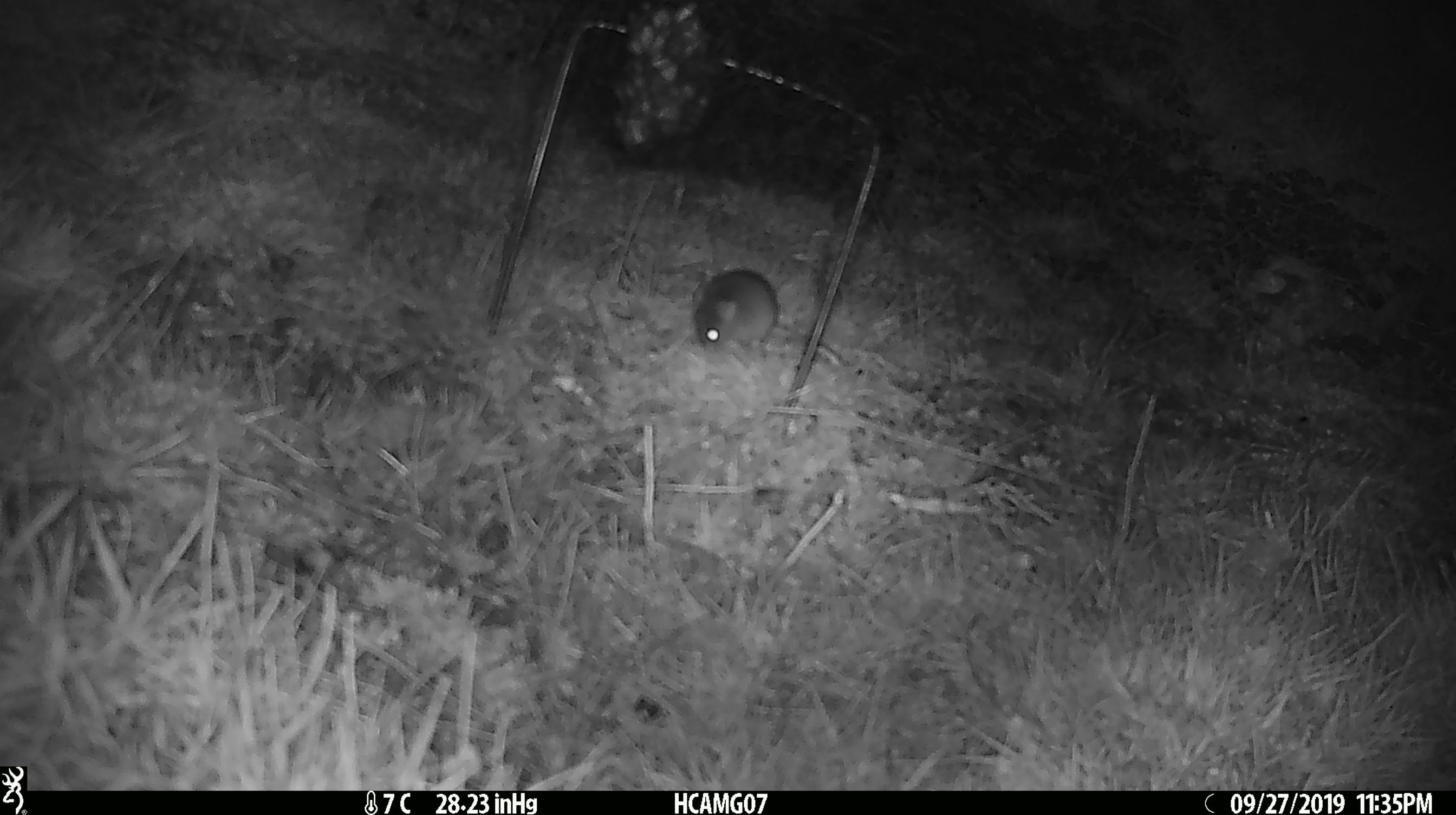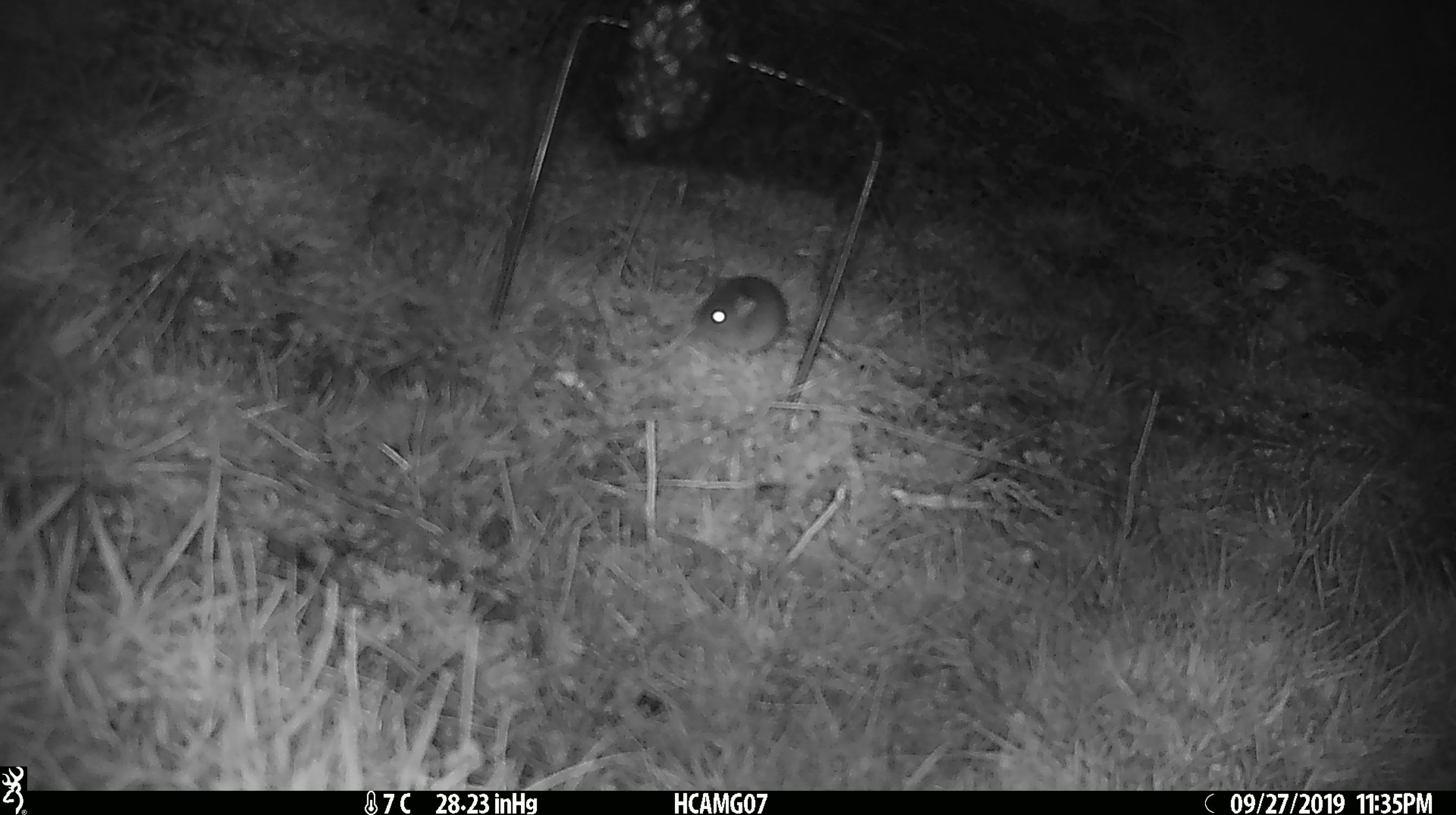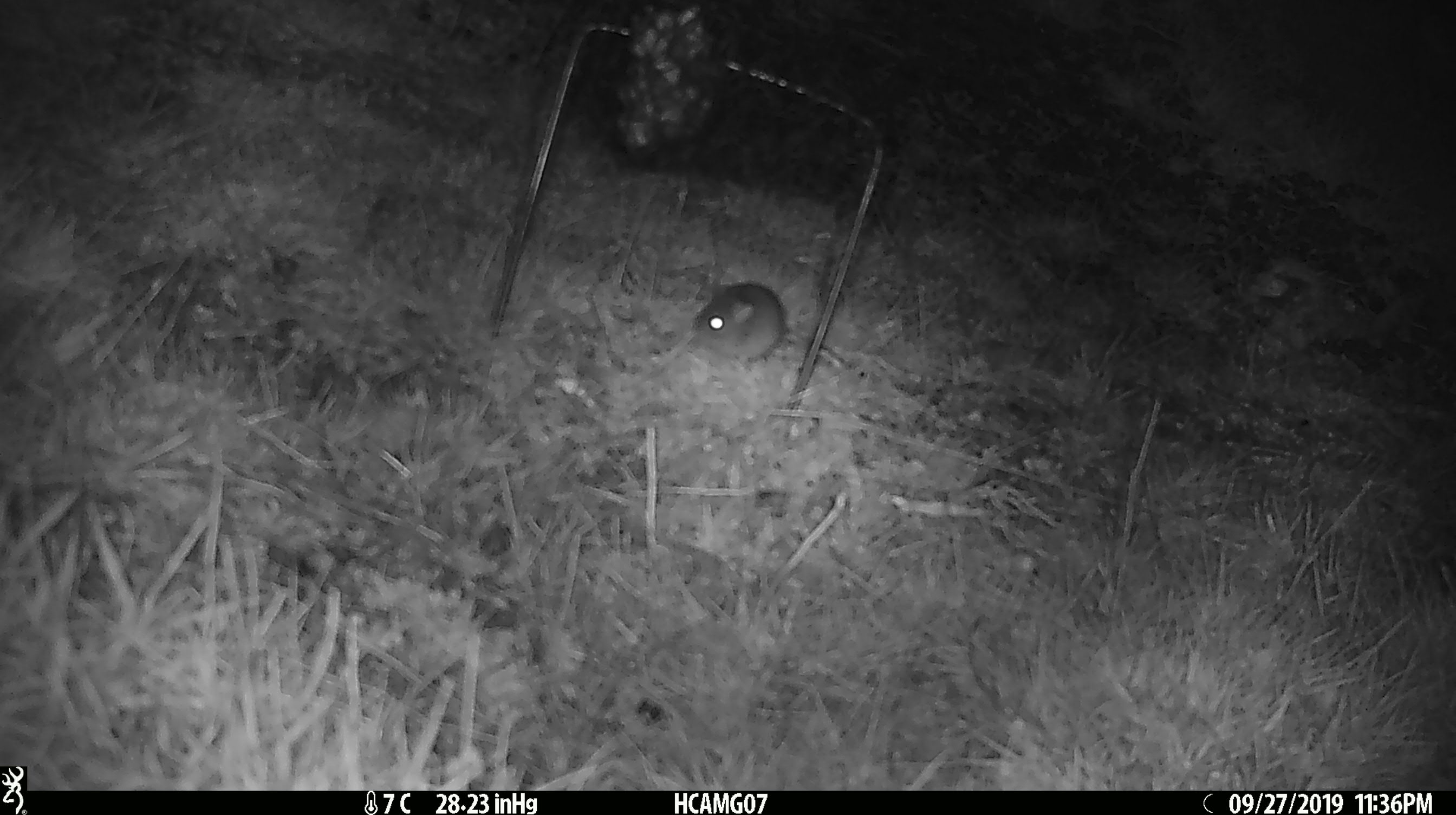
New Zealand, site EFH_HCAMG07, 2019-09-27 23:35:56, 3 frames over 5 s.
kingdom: Animalia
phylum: Chordata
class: Mammalia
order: Rodentia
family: Muridae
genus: Mus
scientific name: Mus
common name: mouse